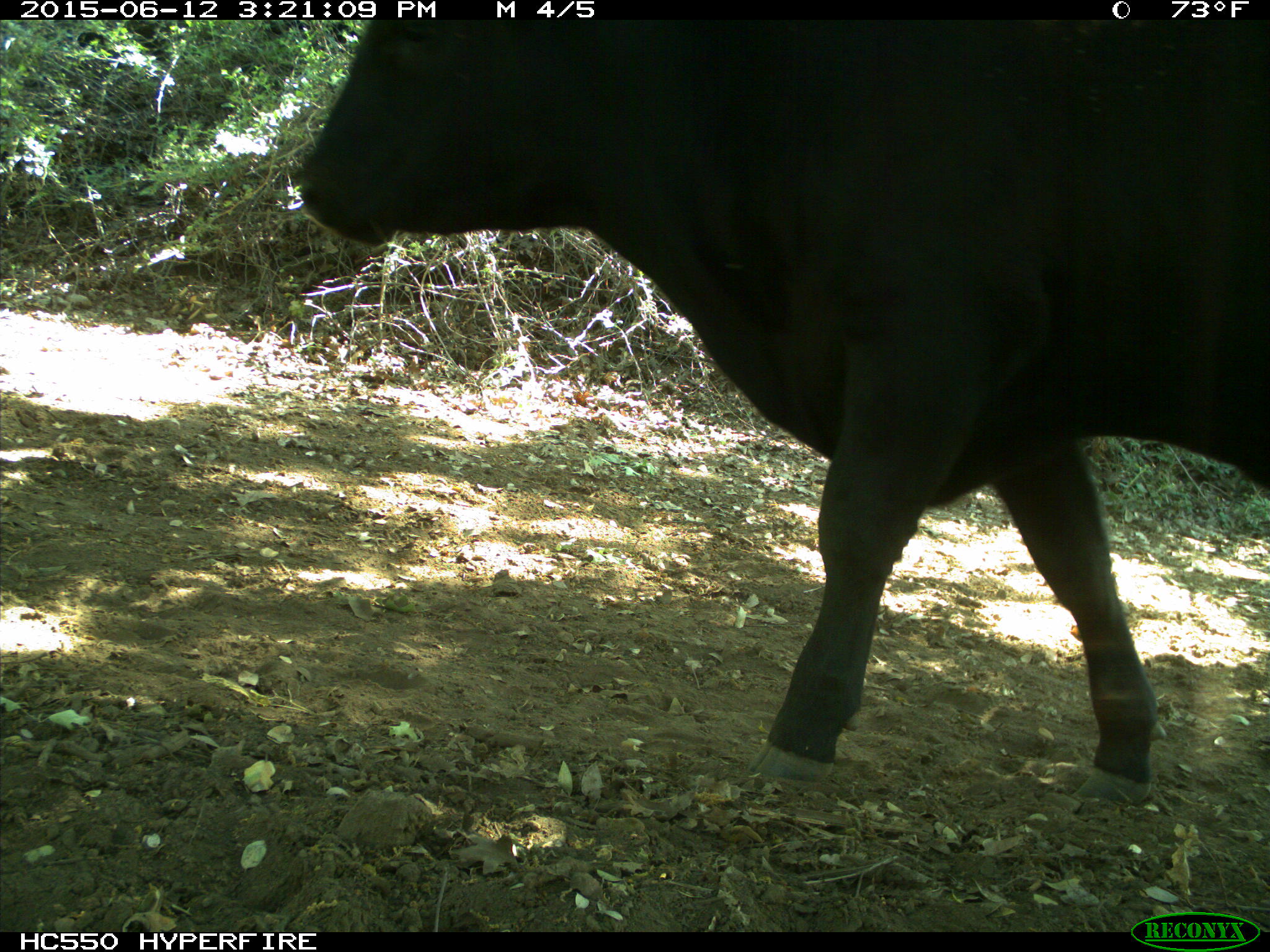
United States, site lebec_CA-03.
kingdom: Animalia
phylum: Chordata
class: Mammalia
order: Artiodactyla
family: Bovidae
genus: Bos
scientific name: Bos taurus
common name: domestic cow